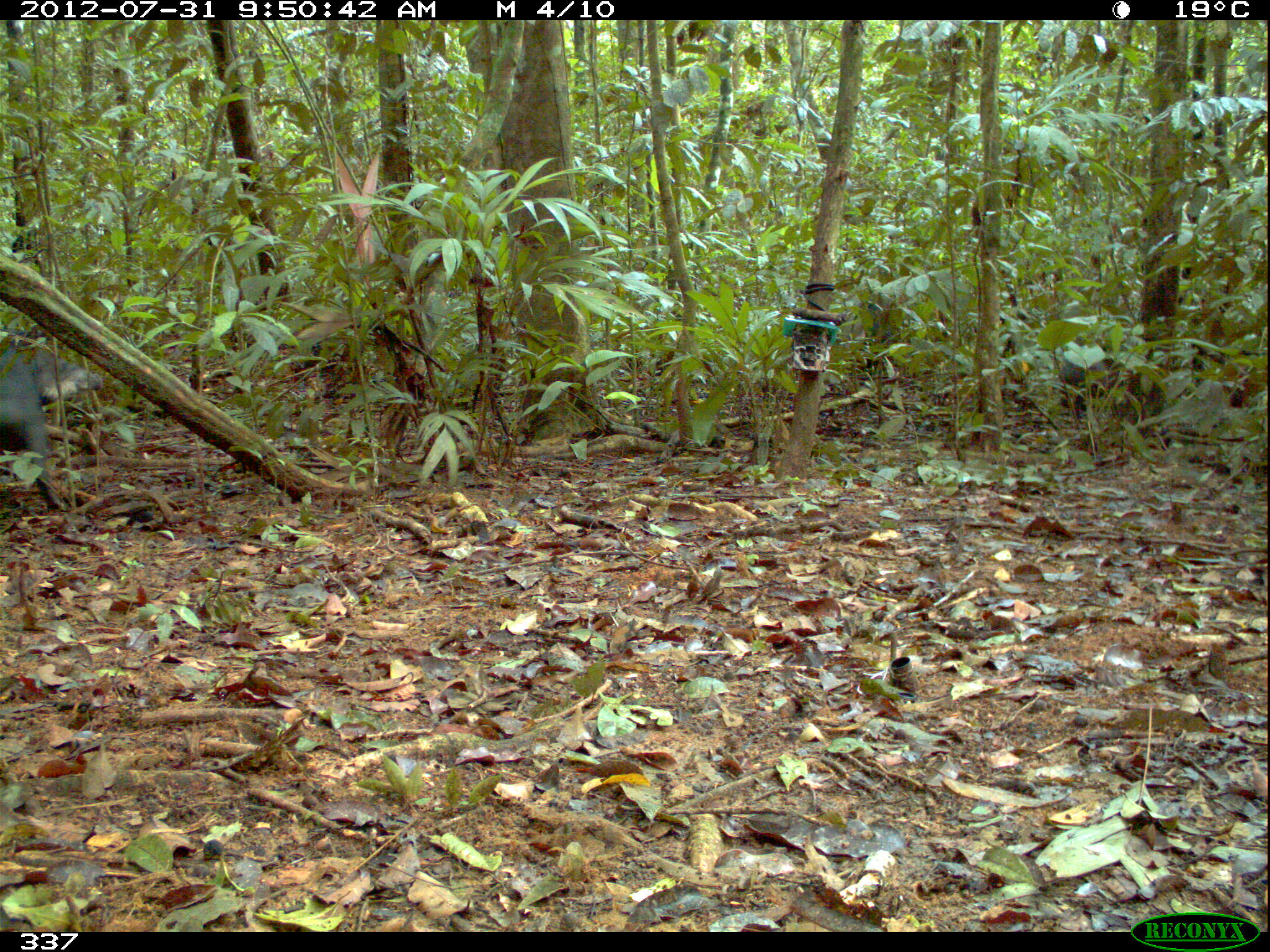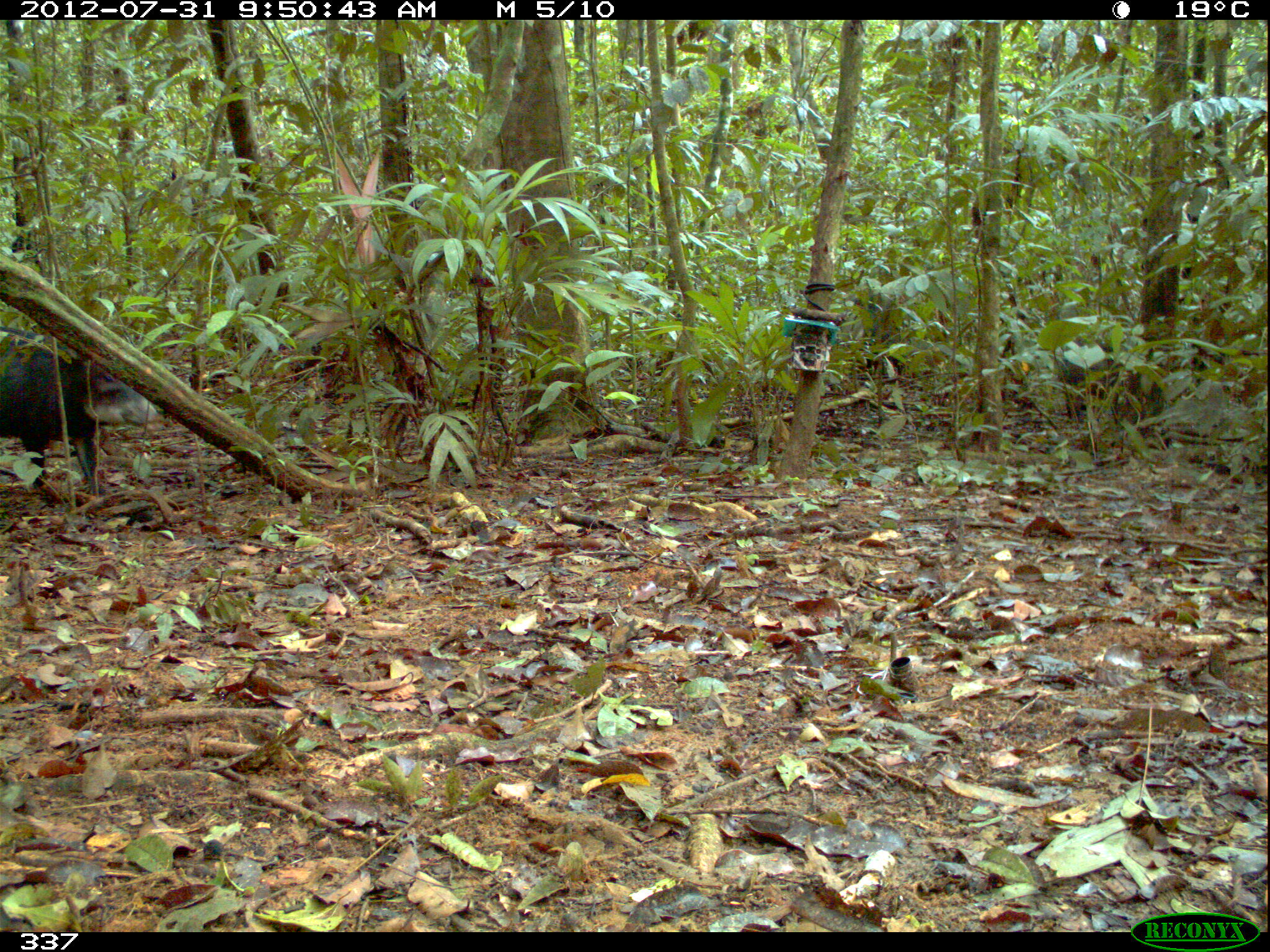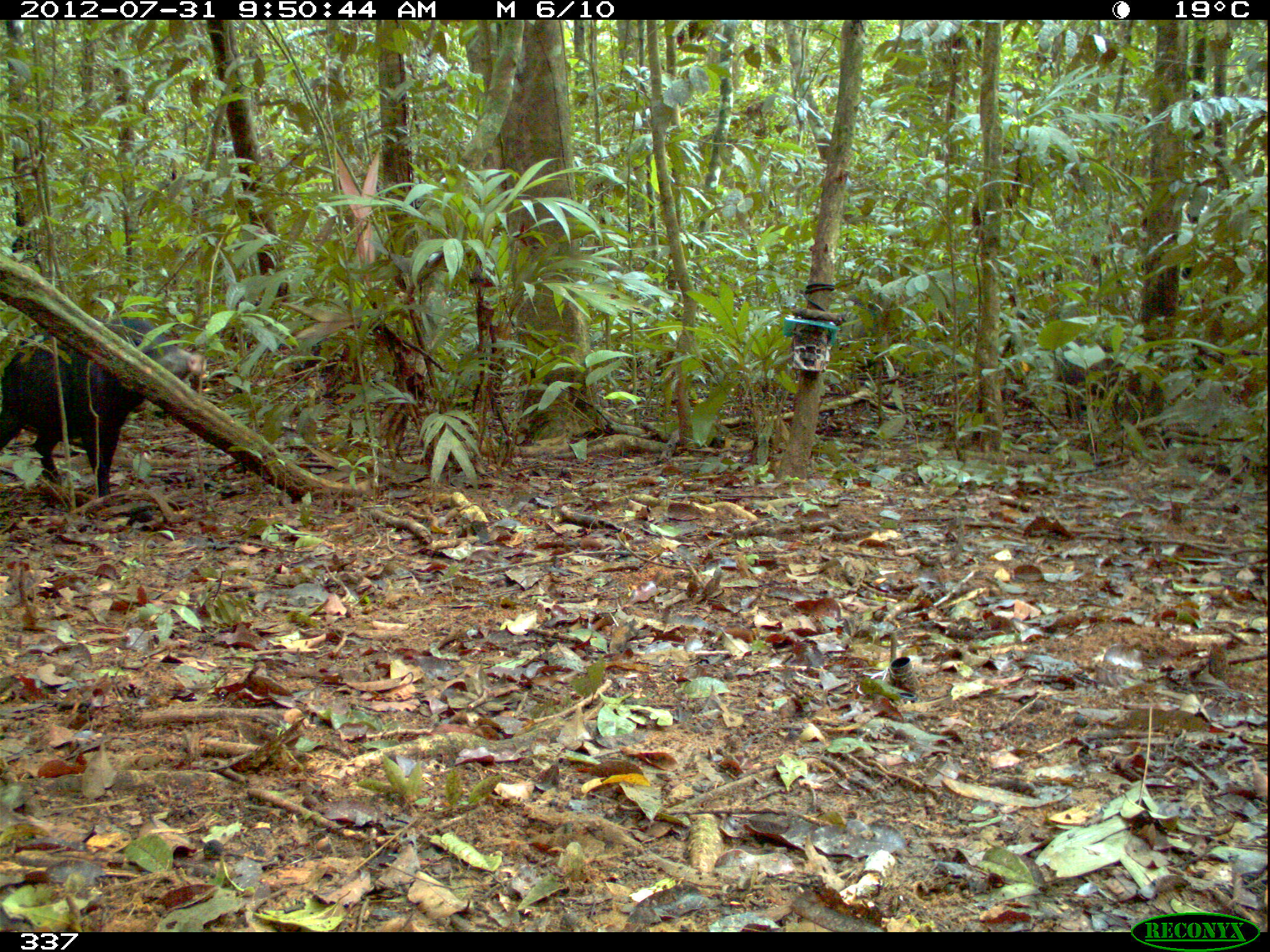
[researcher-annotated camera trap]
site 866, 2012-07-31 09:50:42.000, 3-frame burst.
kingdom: Animalia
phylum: Chordata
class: Mammalia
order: Artiodactyla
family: Tayassuidae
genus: Tayassu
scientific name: Tayassu pecari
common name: white-lipped peccary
Tayassu pecari (white-lipped peccary).